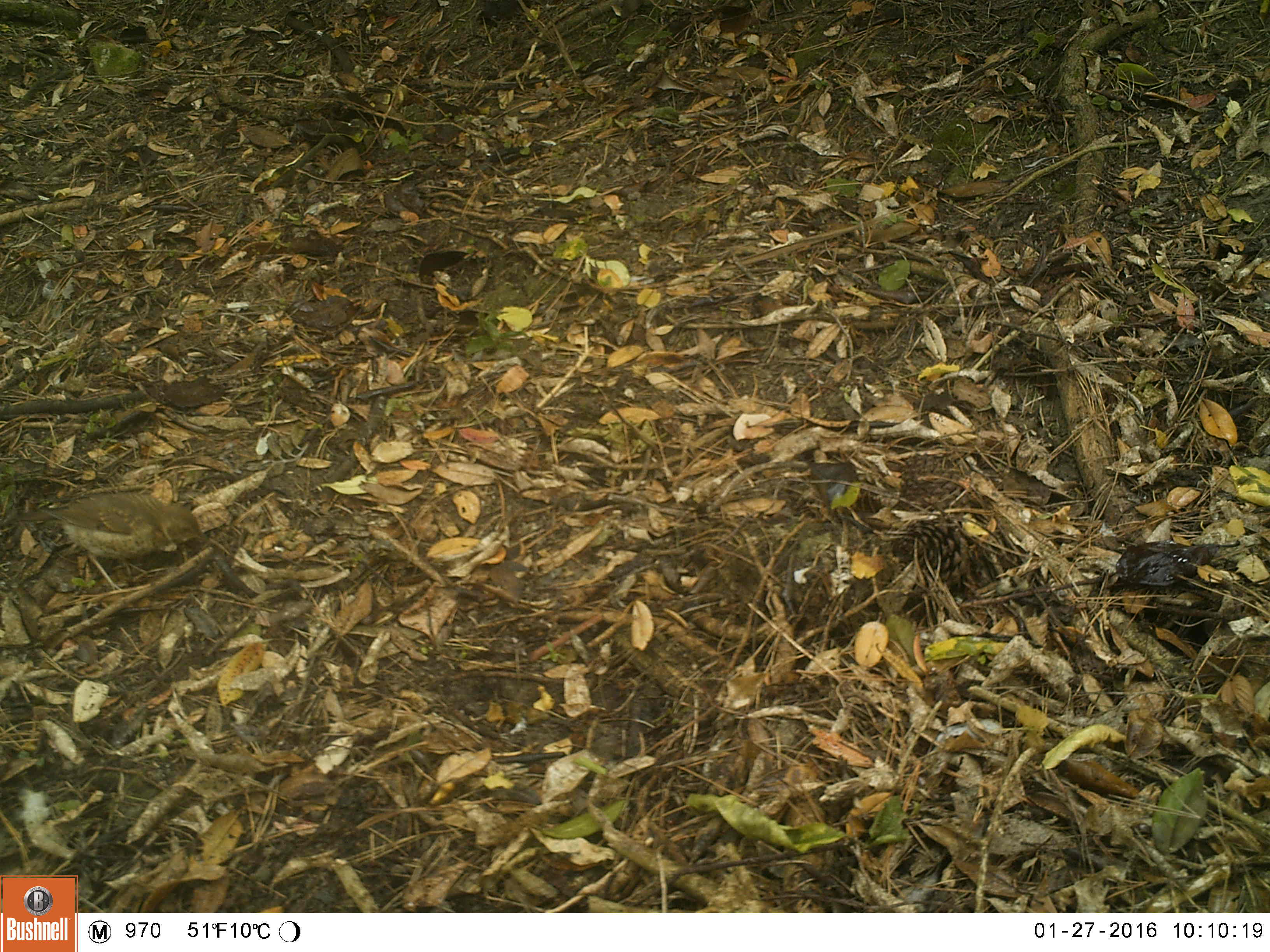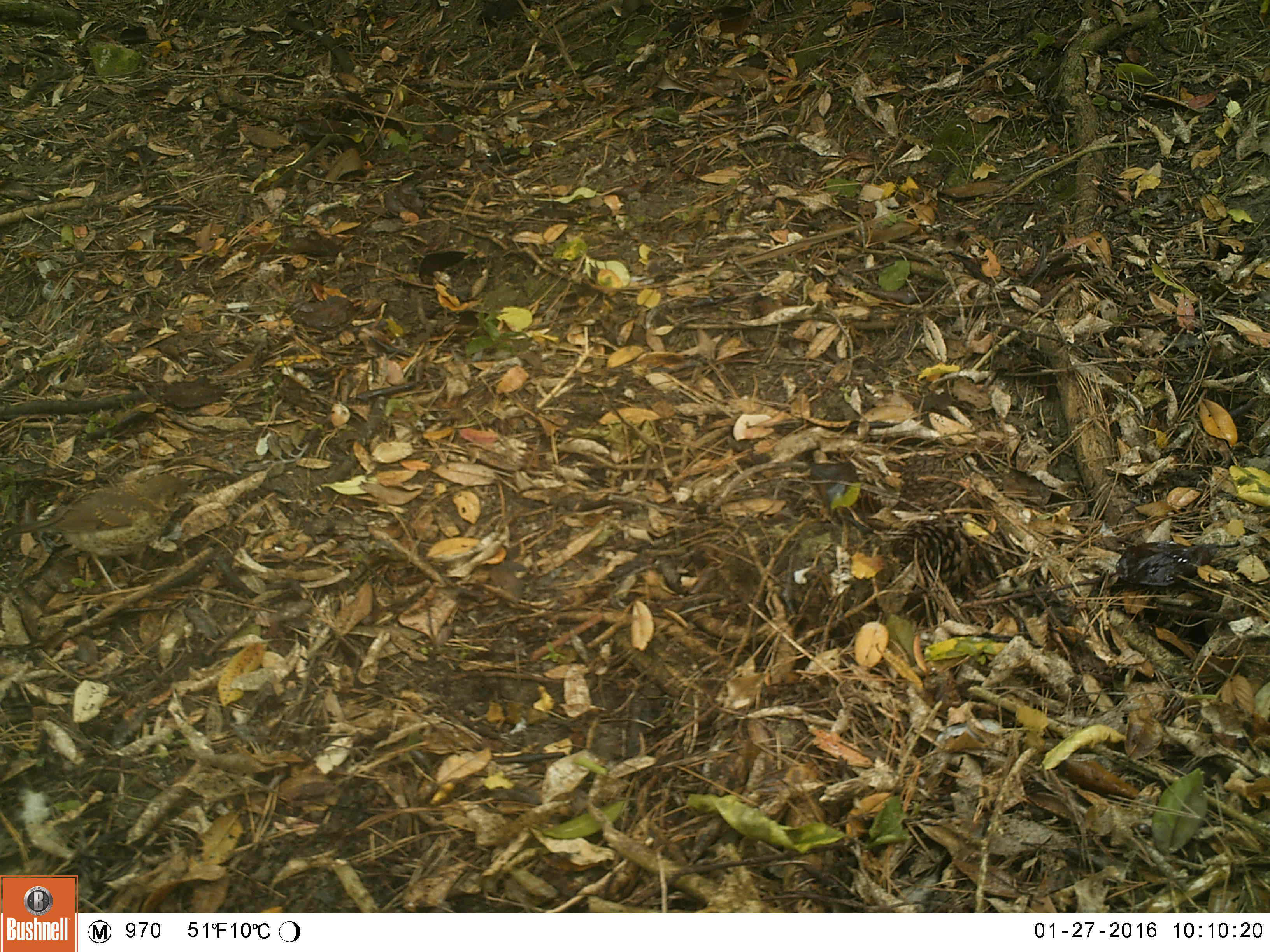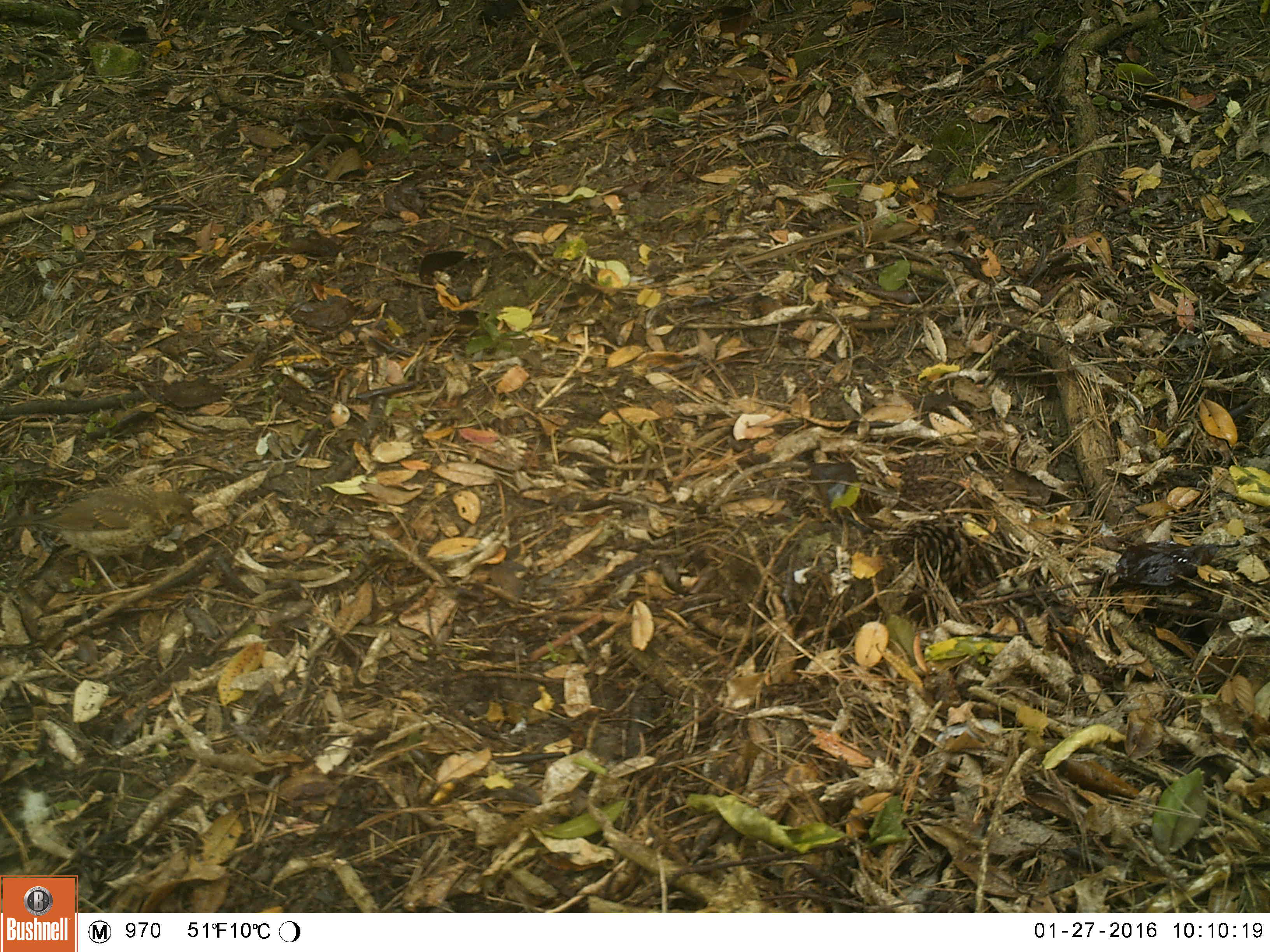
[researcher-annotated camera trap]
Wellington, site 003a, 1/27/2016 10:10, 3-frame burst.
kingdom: Animalia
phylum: Chordata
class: Aves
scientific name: Aves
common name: bird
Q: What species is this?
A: Bird (Aves).